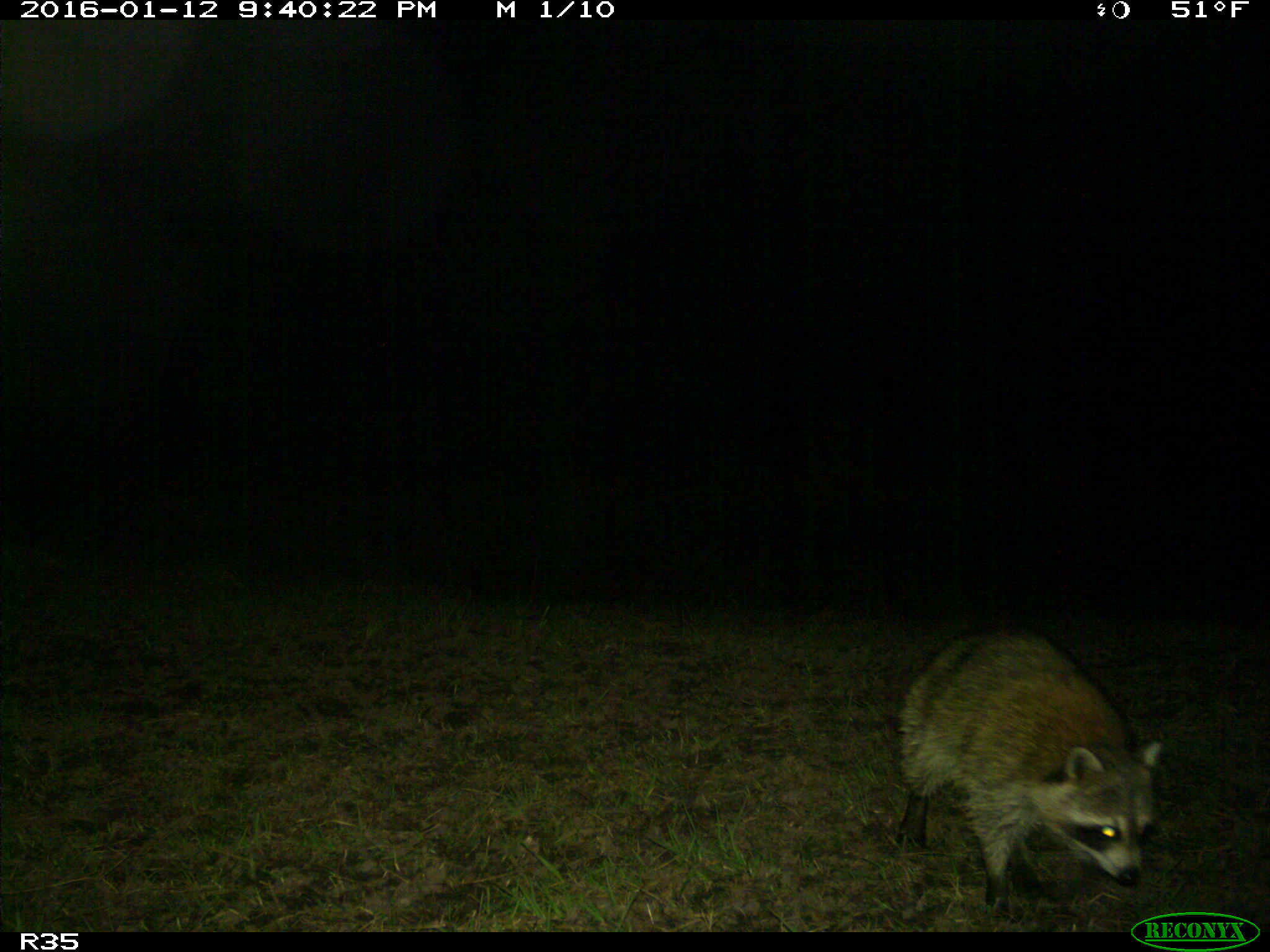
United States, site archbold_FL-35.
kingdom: Animalia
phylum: Chordata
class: Mammalia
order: Carnivora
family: Procyonidae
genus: Procyon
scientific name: Procyon lotor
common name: common raccoon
Procyon lotor (common raccoon).